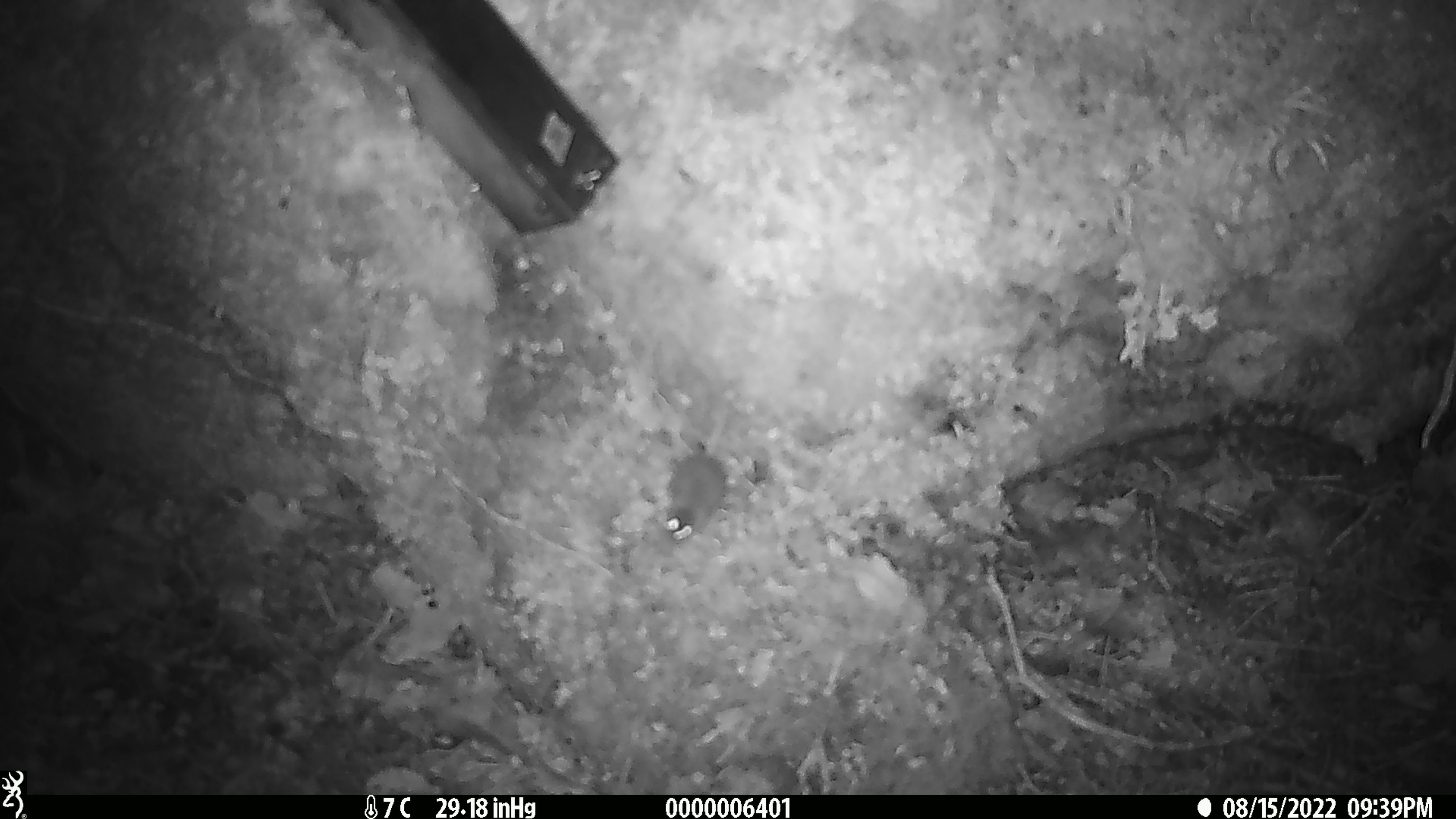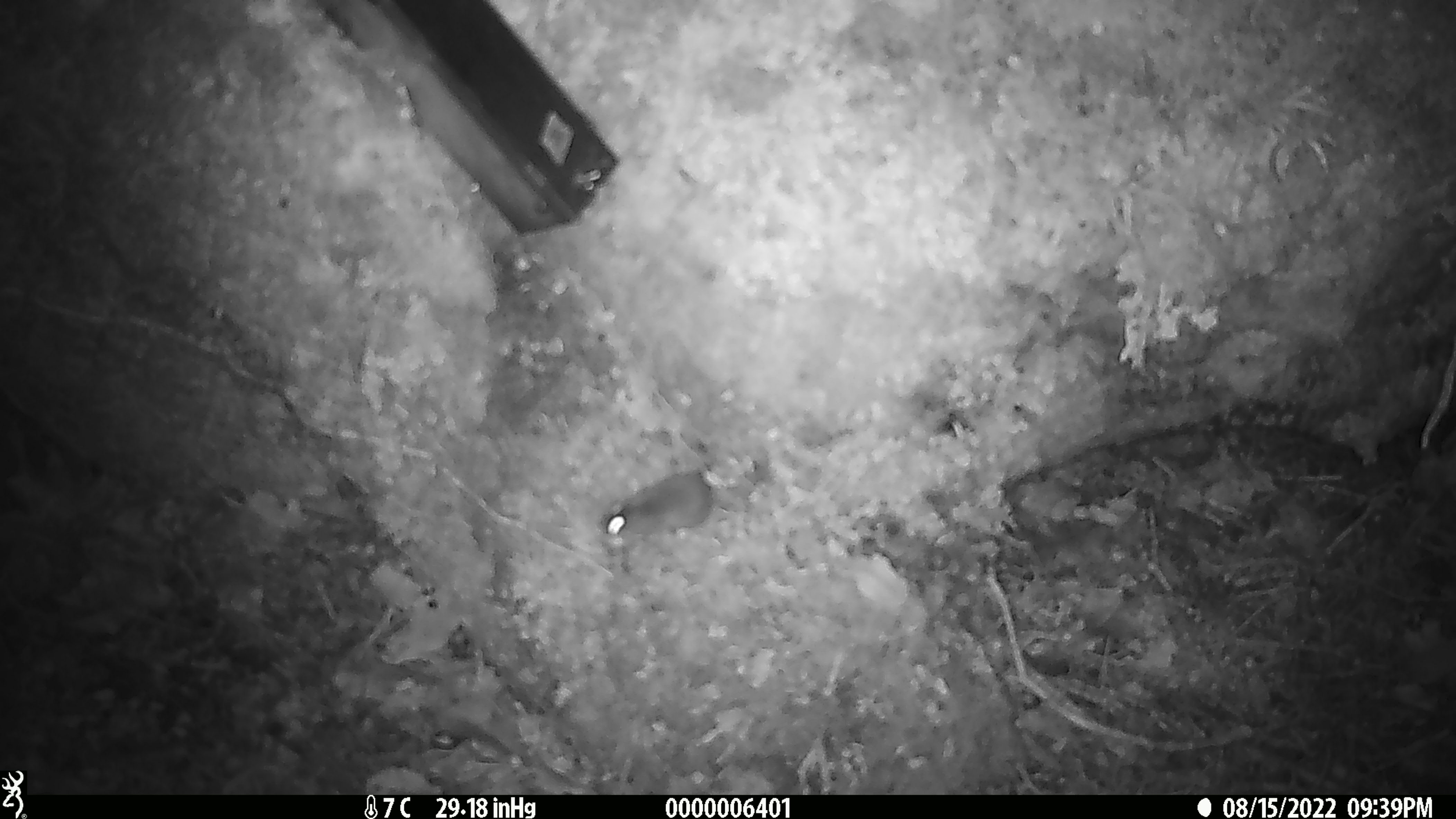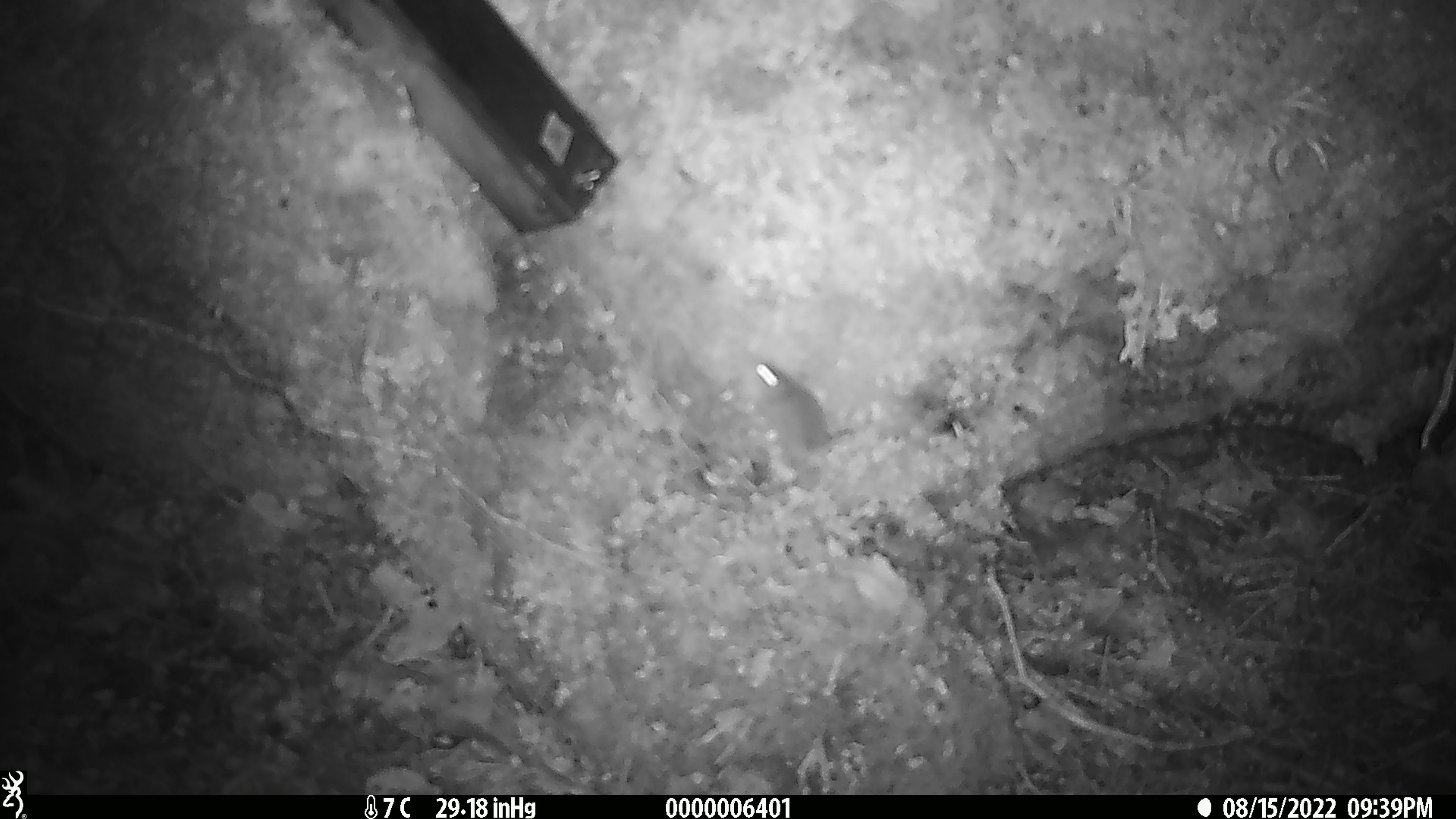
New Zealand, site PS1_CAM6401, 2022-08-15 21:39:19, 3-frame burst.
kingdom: Animalia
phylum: Chordata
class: Mammalia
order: Rodentia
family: Muridae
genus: Mus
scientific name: Mus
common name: mouse